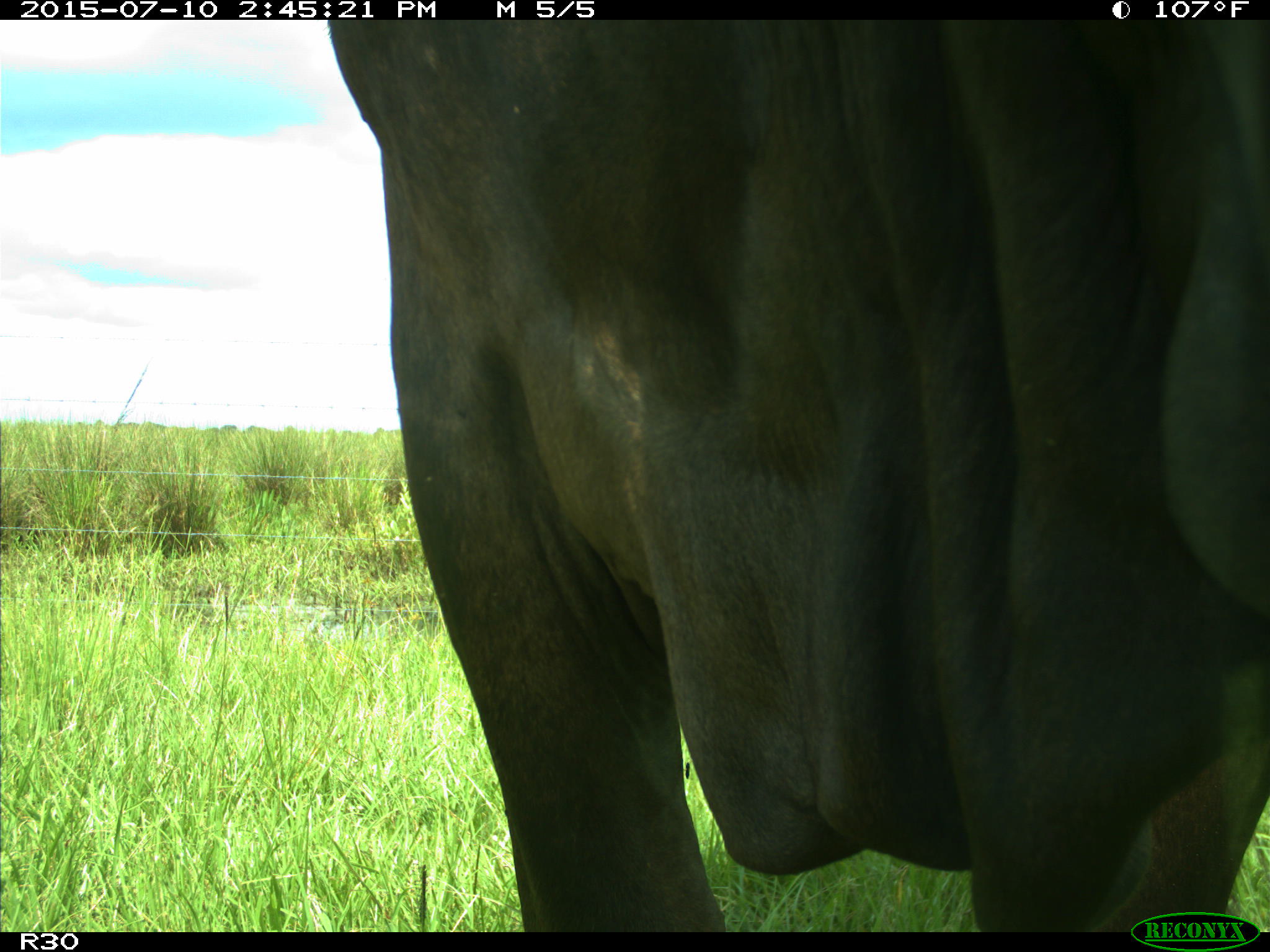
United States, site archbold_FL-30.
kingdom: Animalia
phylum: Chordata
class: Mammalia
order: Artiodactyla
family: Bovidae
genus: Bos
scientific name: Bos taurus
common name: domestic cow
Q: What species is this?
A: Bos taurus (domestic cow).